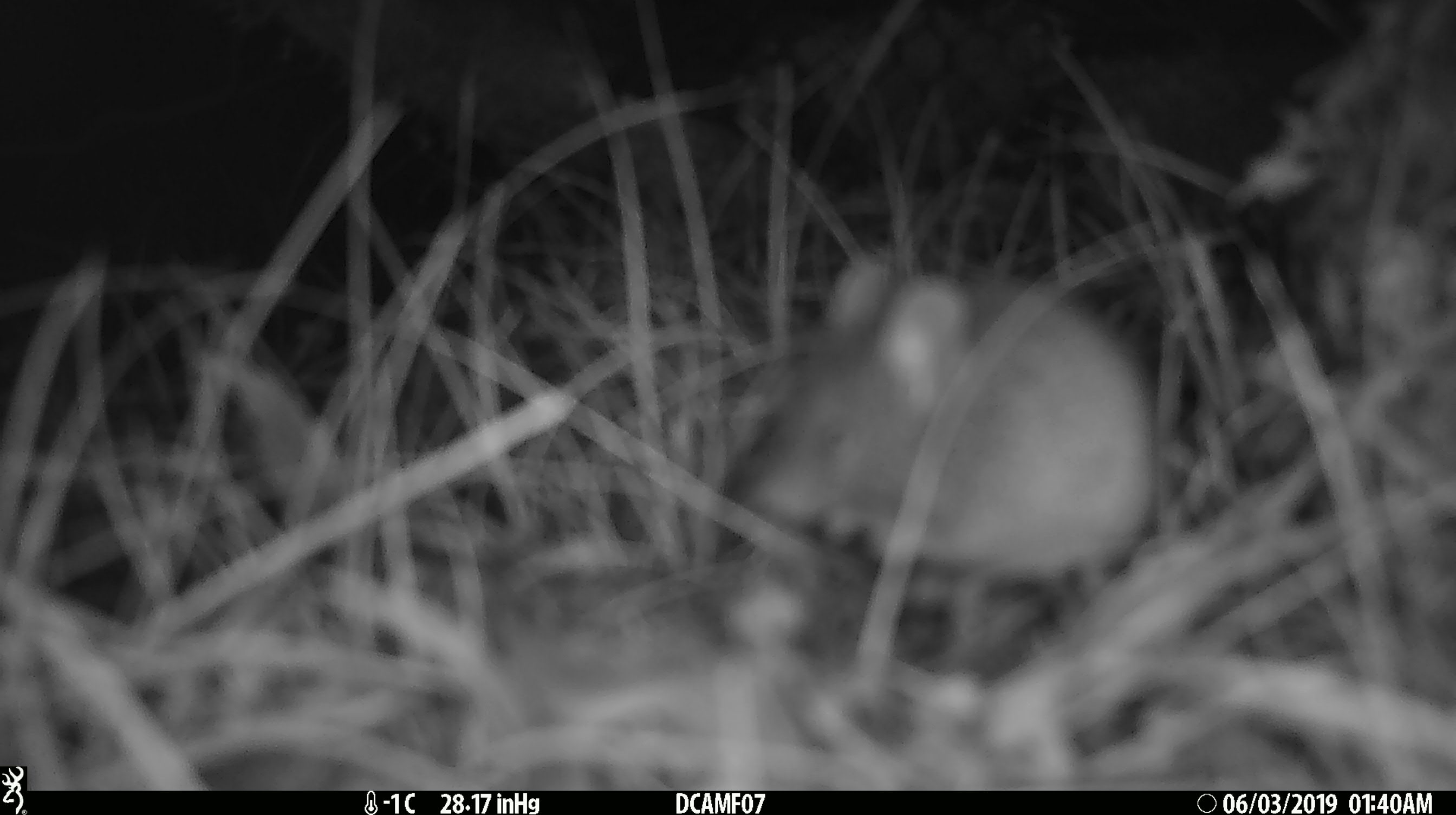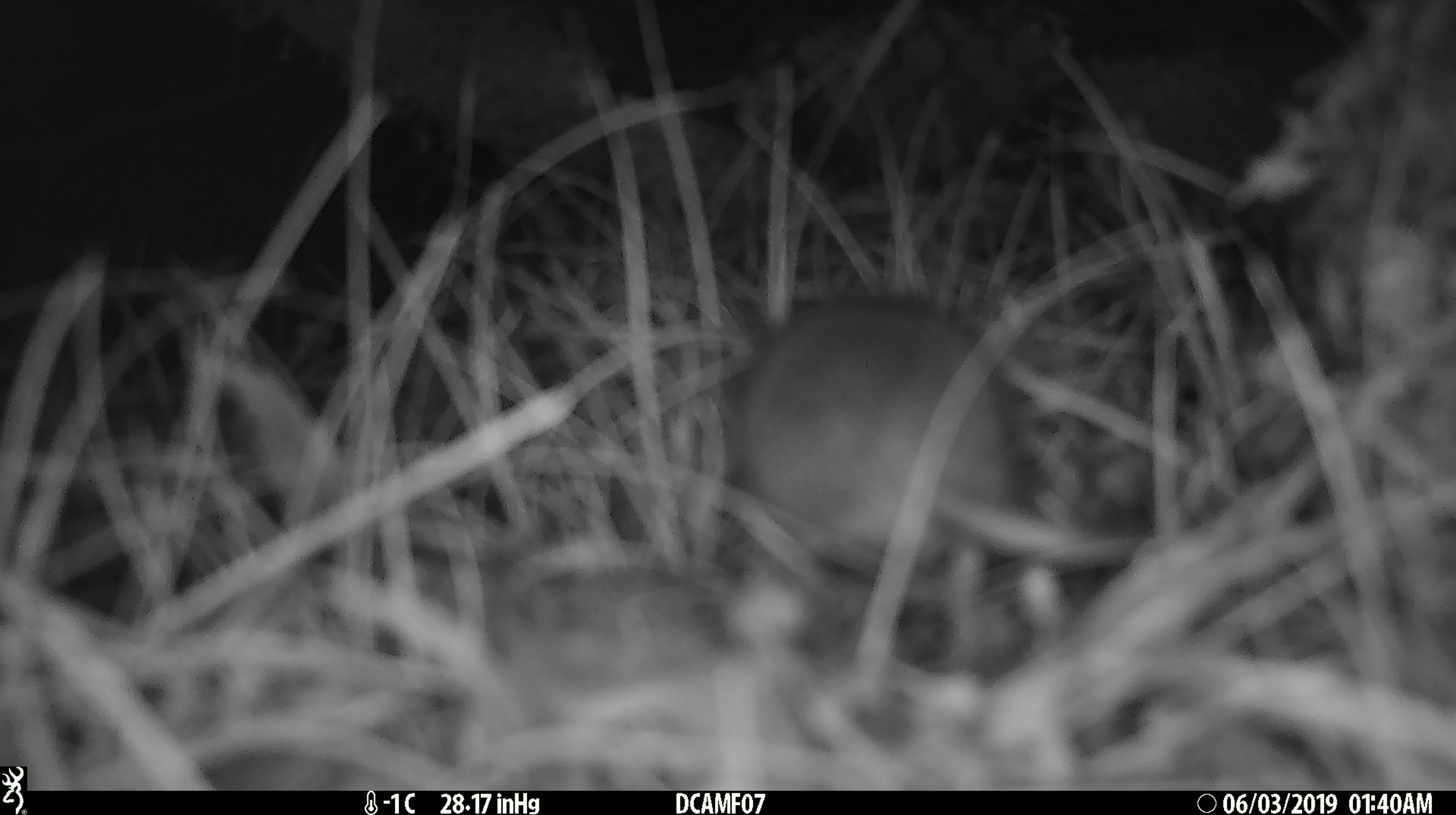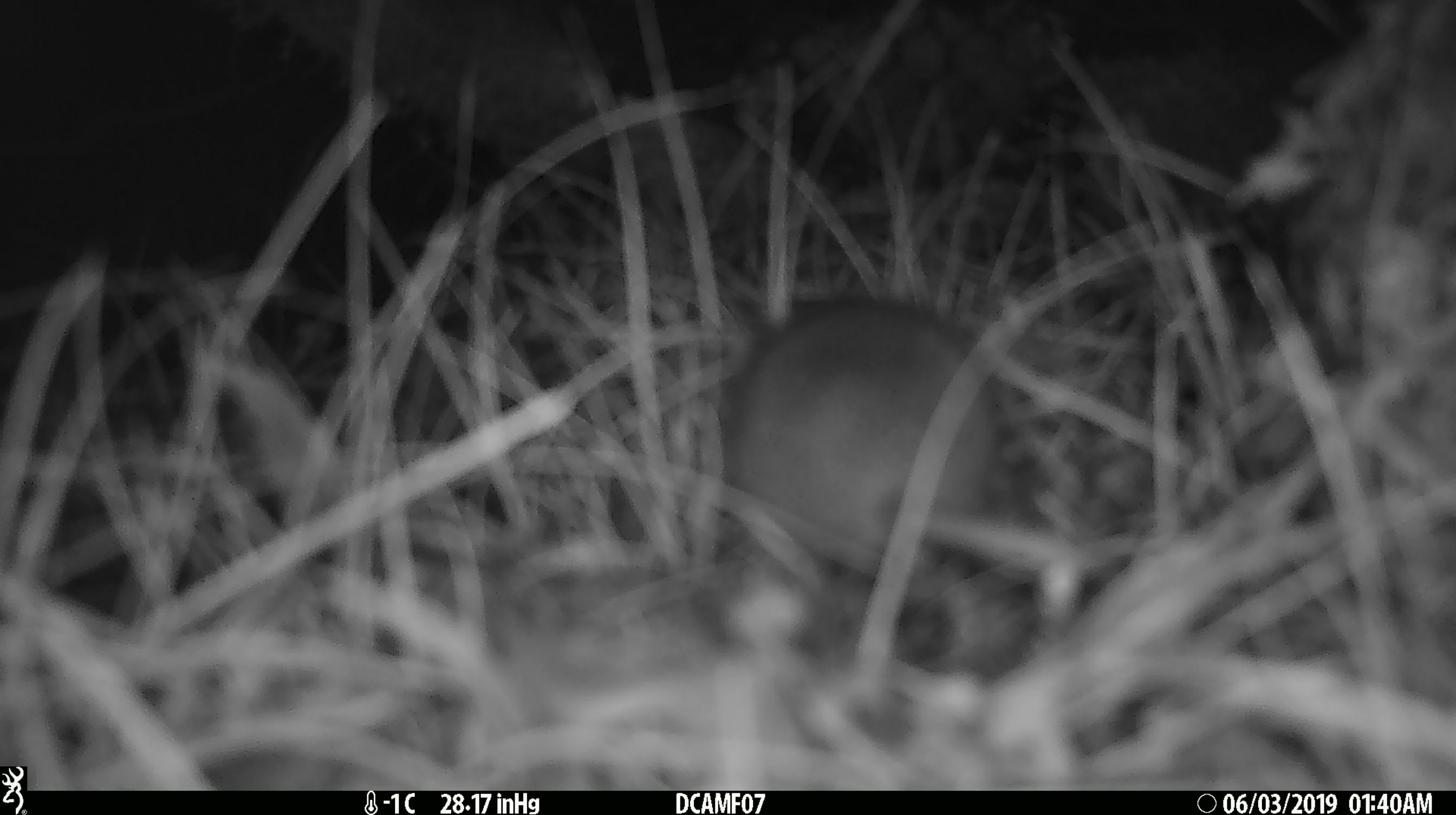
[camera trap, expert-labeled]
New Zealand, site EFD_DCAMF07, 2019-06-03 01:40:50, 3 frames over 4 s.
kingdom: Animalia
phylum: Chordata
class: Mammalia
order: Rodentia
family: Muridae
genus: Mus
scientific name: Mus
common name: mouse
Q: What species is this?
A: Mouse (Mus).